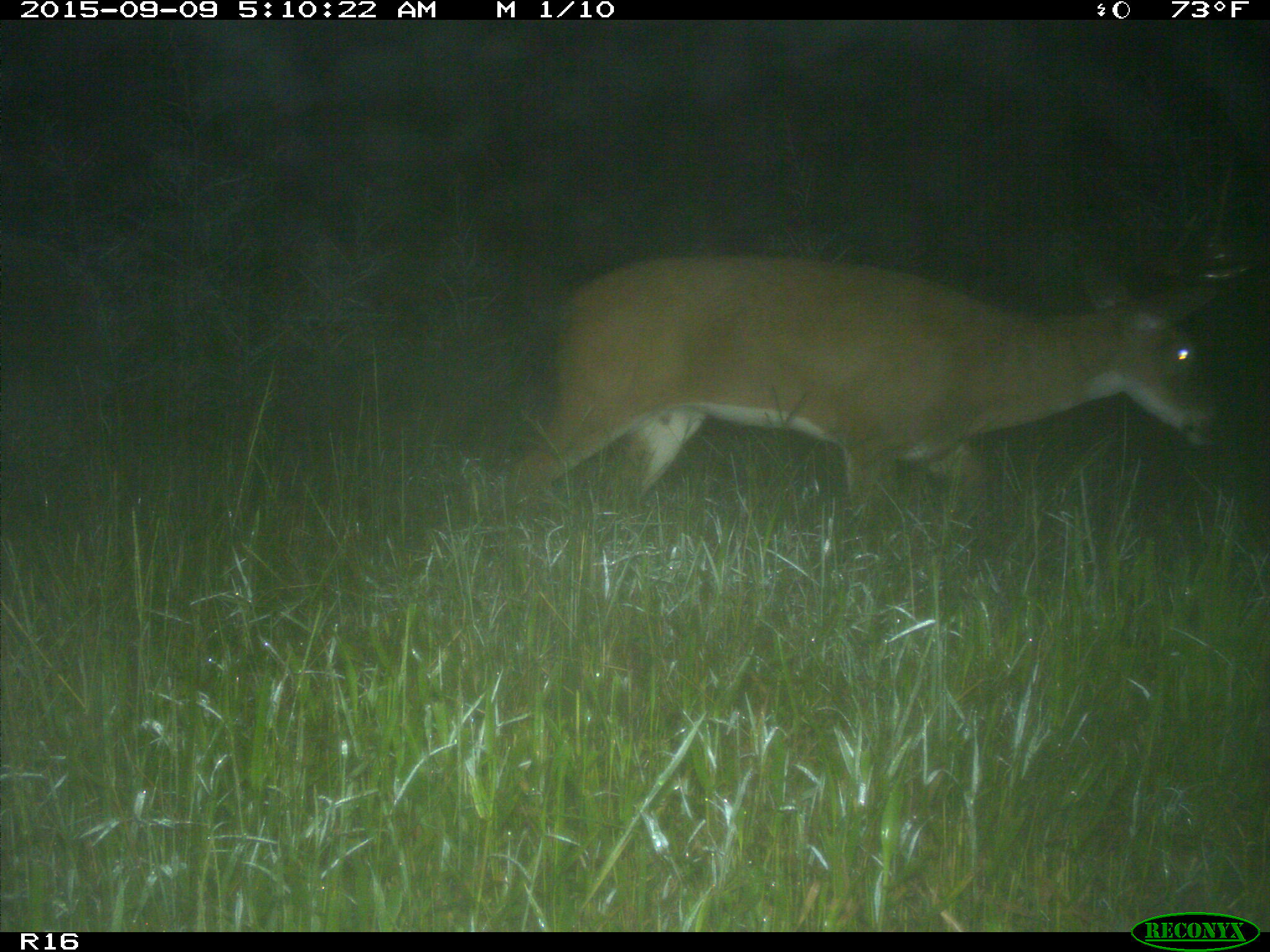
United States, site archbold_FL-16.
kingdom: Animalia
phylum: Chordata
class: Mammalia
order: Artiodactyla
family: Cervidae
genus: Odocoileus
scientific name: Odocoileus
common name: deer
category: unidentified deer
Unidentified deer (deer) (Odocoileus).